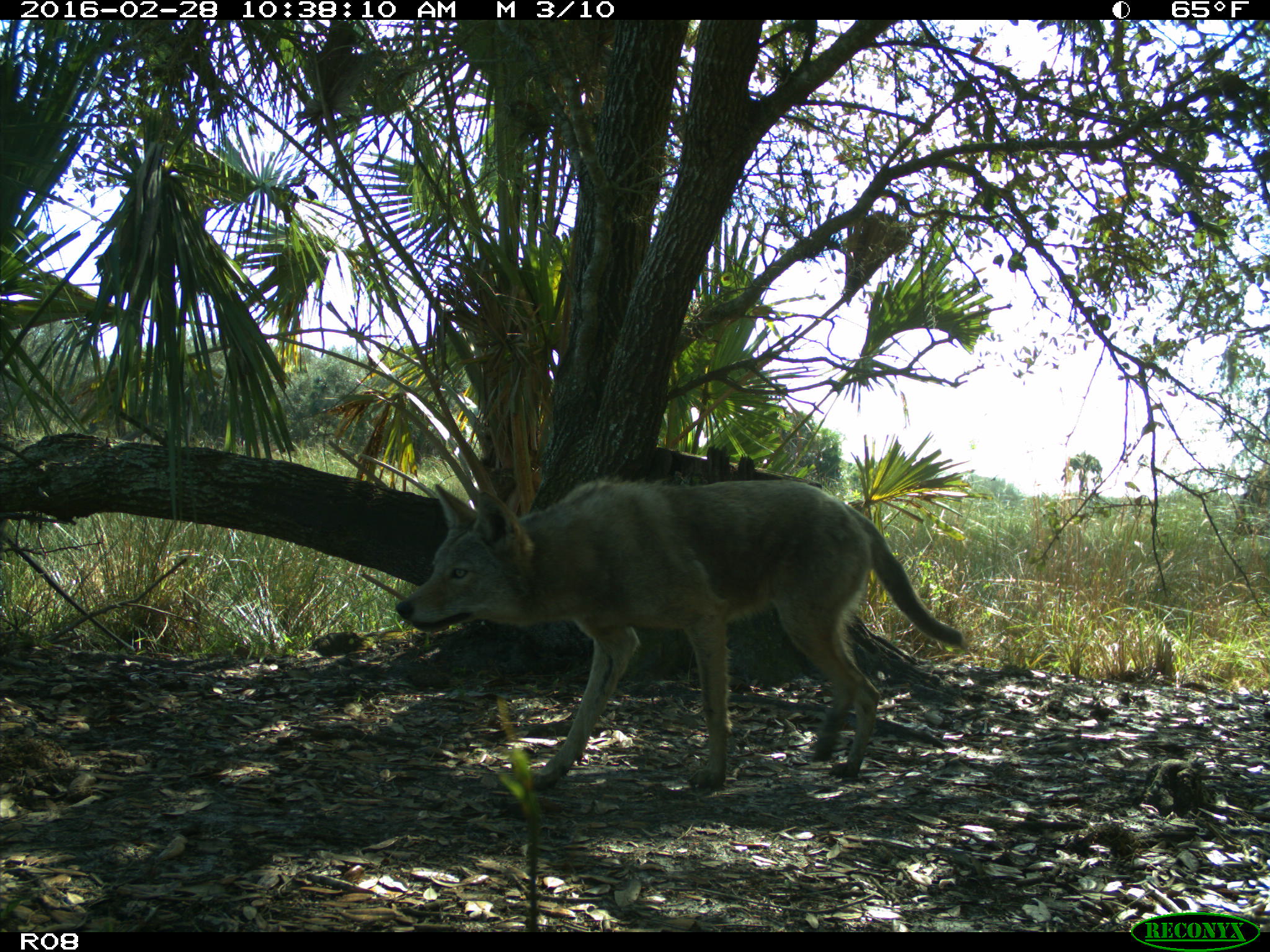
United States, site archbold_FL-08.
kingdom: Animalia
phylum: Chordata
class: Mammalia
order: Carnivora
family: Canidae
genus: Canis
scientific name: Canis latrans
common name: coyote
Canis latrans (coyote).